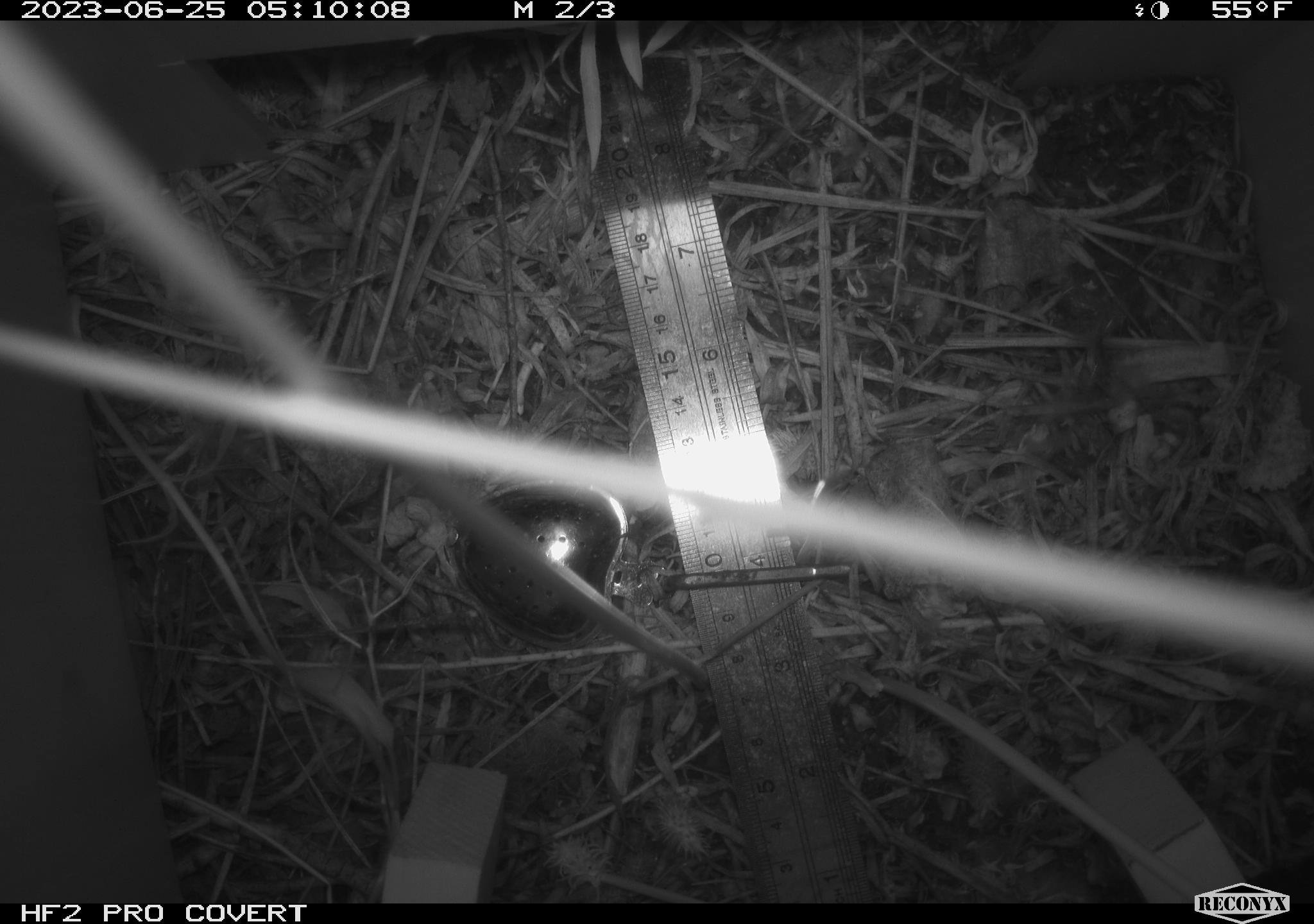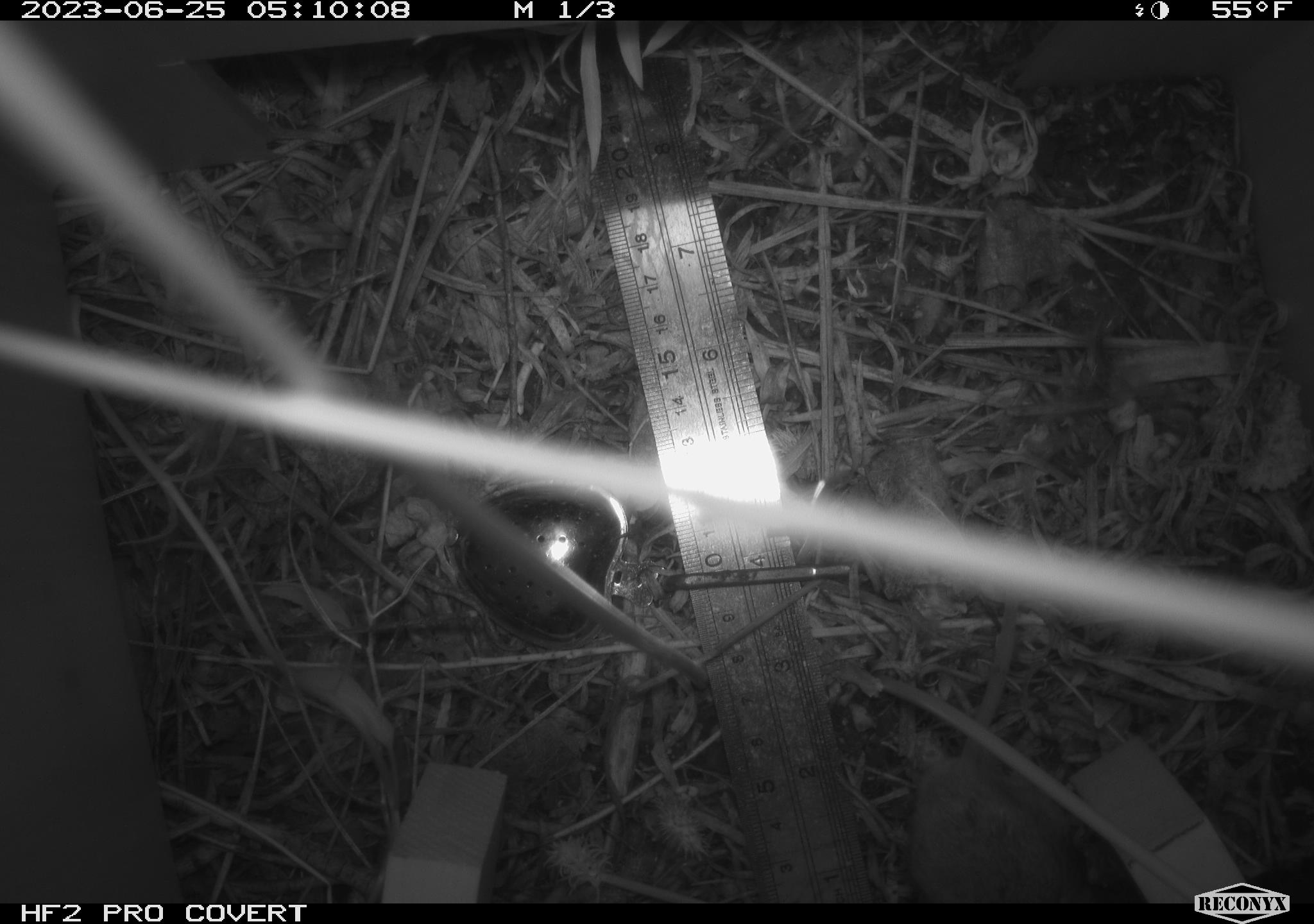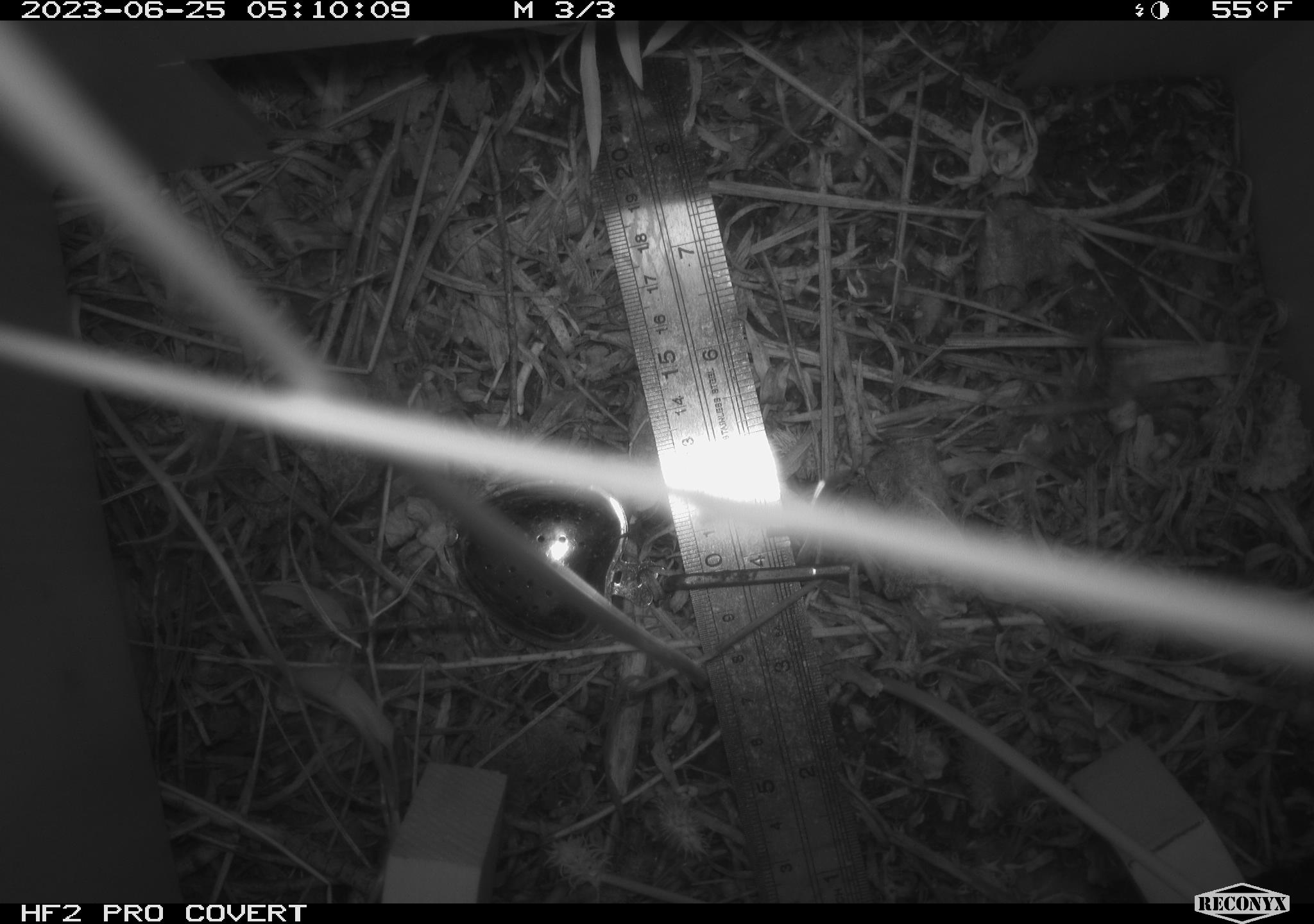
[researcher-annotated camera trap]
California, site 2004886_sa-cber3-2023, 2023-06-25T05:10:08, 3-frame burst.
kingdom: Animalia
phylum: Chordata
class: Mammalia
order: Rodentia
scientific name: Rodentia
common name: mouse species